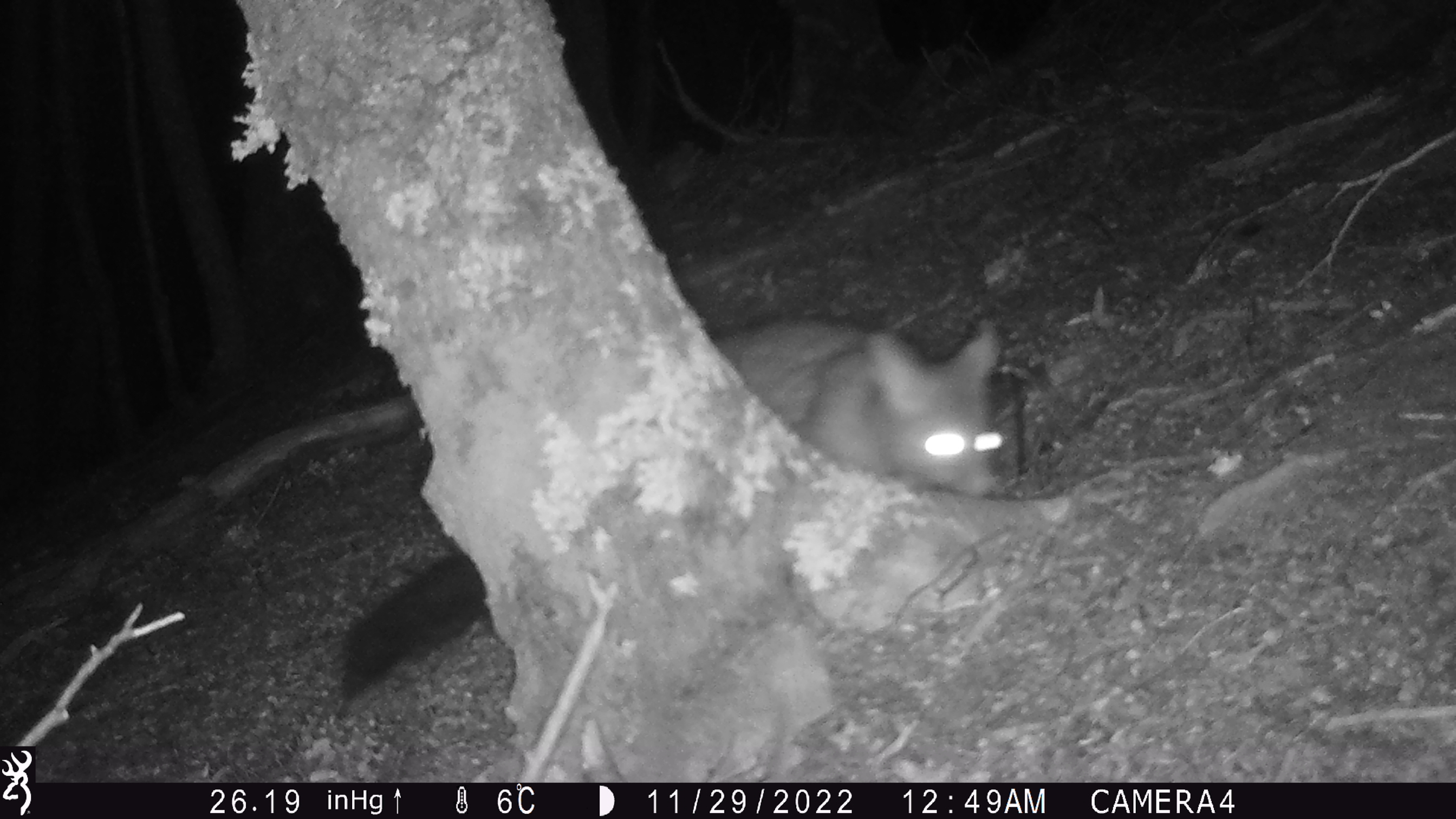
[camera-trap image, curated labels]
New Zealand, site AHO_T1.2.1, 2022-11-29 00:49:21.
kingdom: Animalia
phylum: Chordata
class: Mammalia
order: Diprotodontia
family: Phalangeridae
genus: Trichosurus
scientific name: Trichosurus vulpecula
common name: common brushtail possum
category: possum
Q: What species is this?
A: Possum (common brushtail possum) (Trichosurus vulpecula).